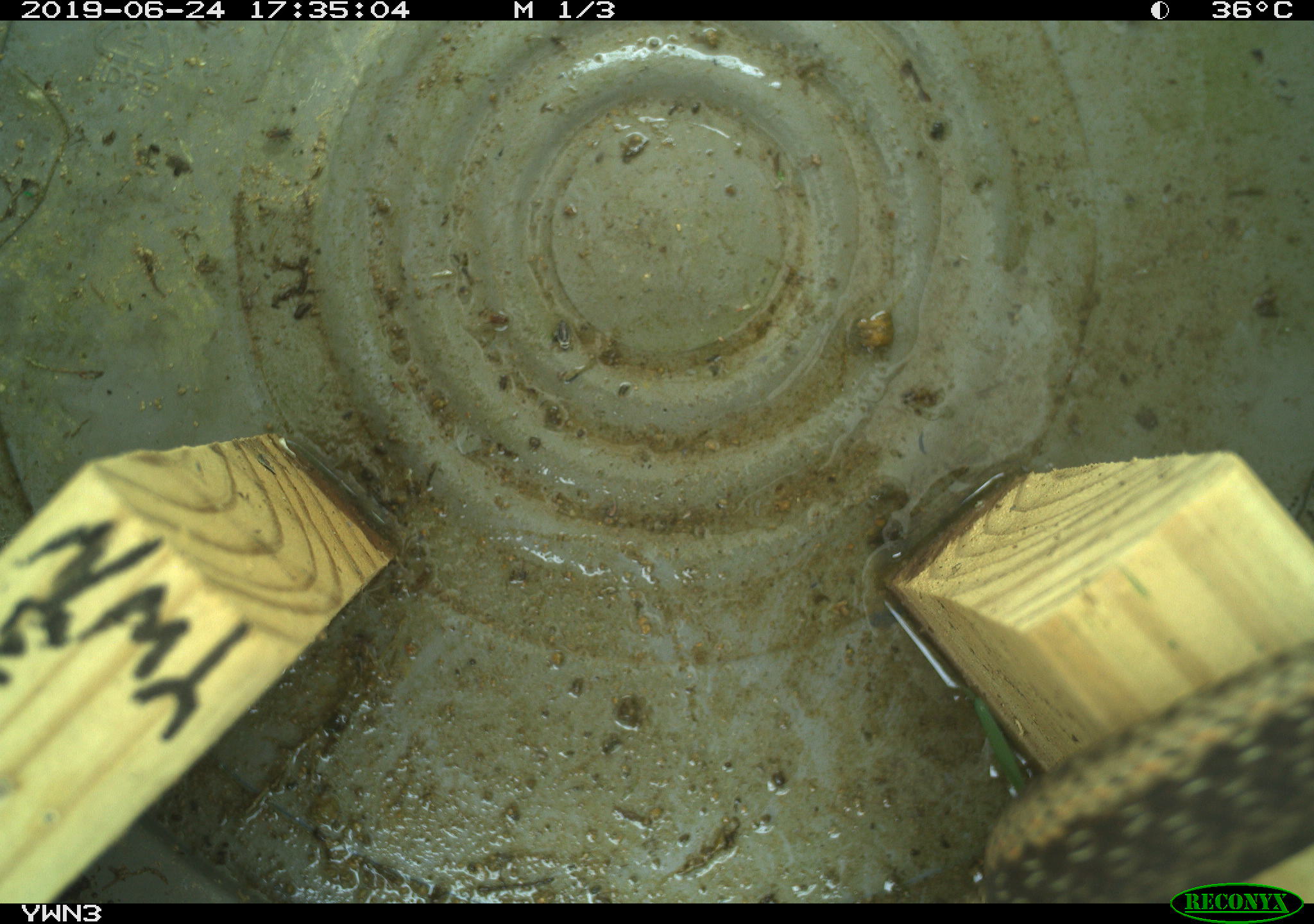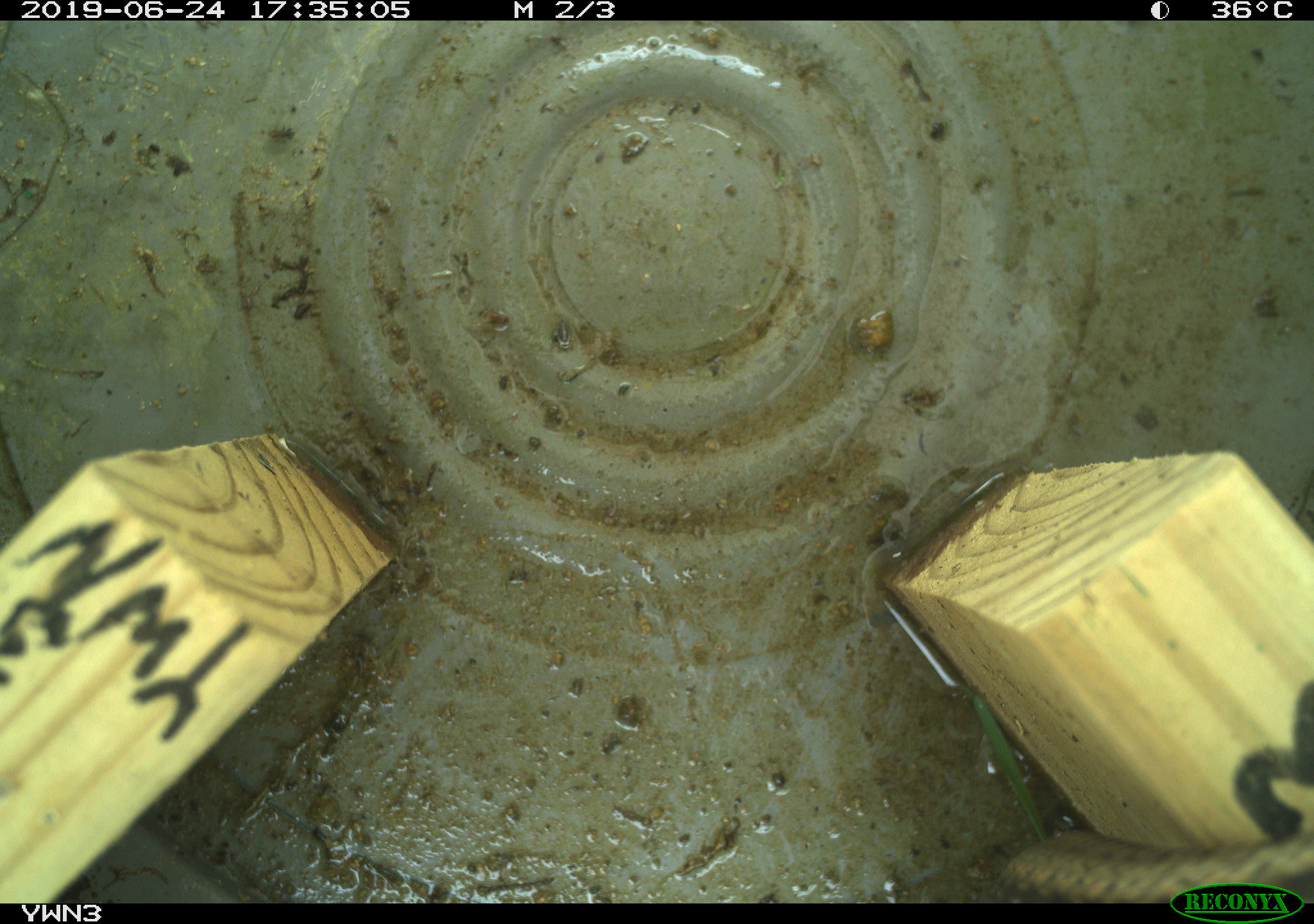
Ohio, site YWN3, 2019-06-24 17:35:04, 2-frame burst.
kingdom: Animalia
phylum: Chordata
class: Reptilia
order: Squamata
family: Colubridae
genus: Thamnophis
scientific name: Thamnophis sirtalis sirtalis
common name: eastern gartersnake